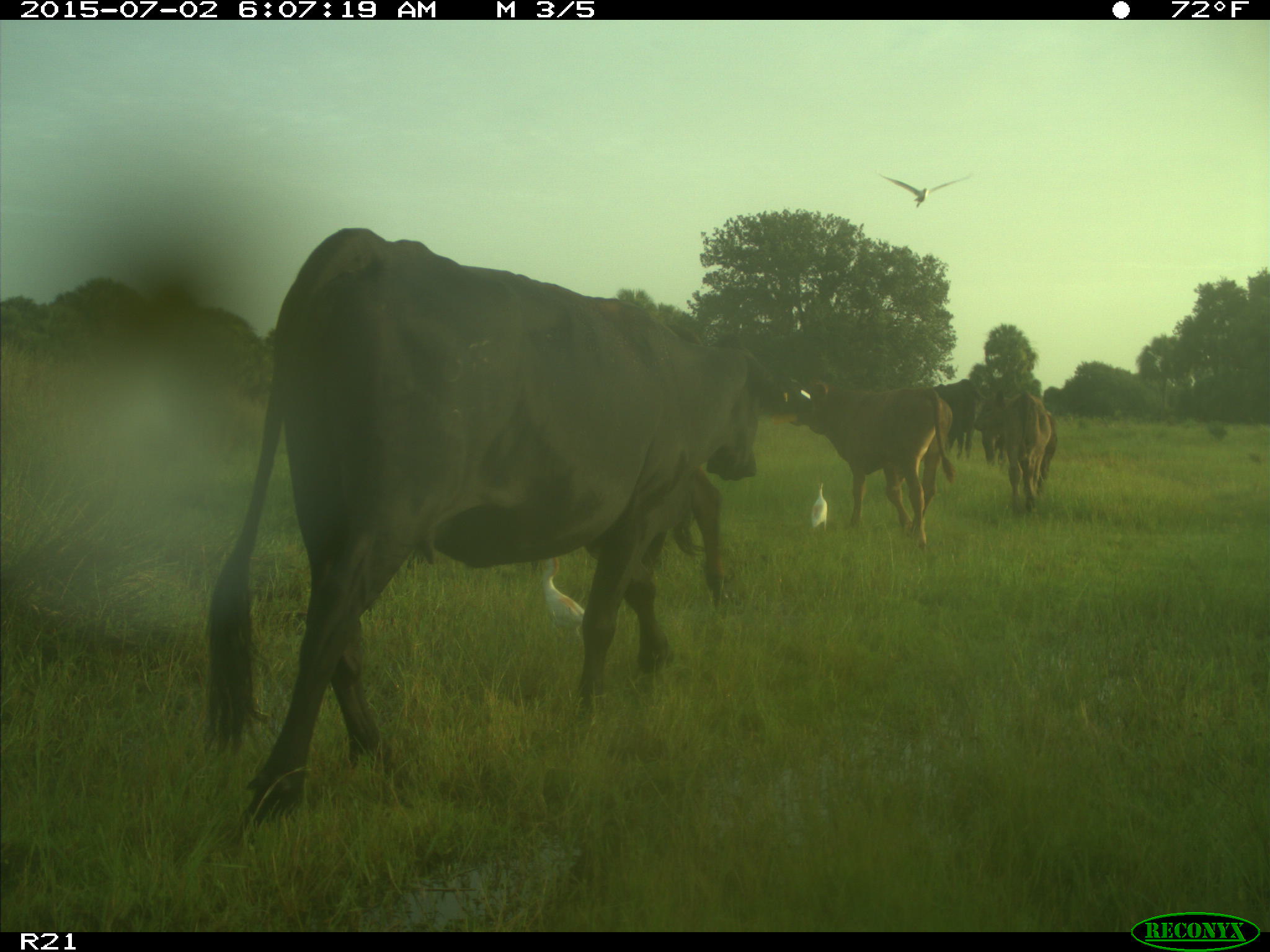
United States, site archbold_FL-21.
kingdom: Animalia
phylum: Chordata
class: Mammalia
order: Artiodactyla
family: Bovidae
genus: Bos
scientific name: Bos taurus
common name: domestic cow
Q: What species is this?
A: Bos taurus (domestic cow).